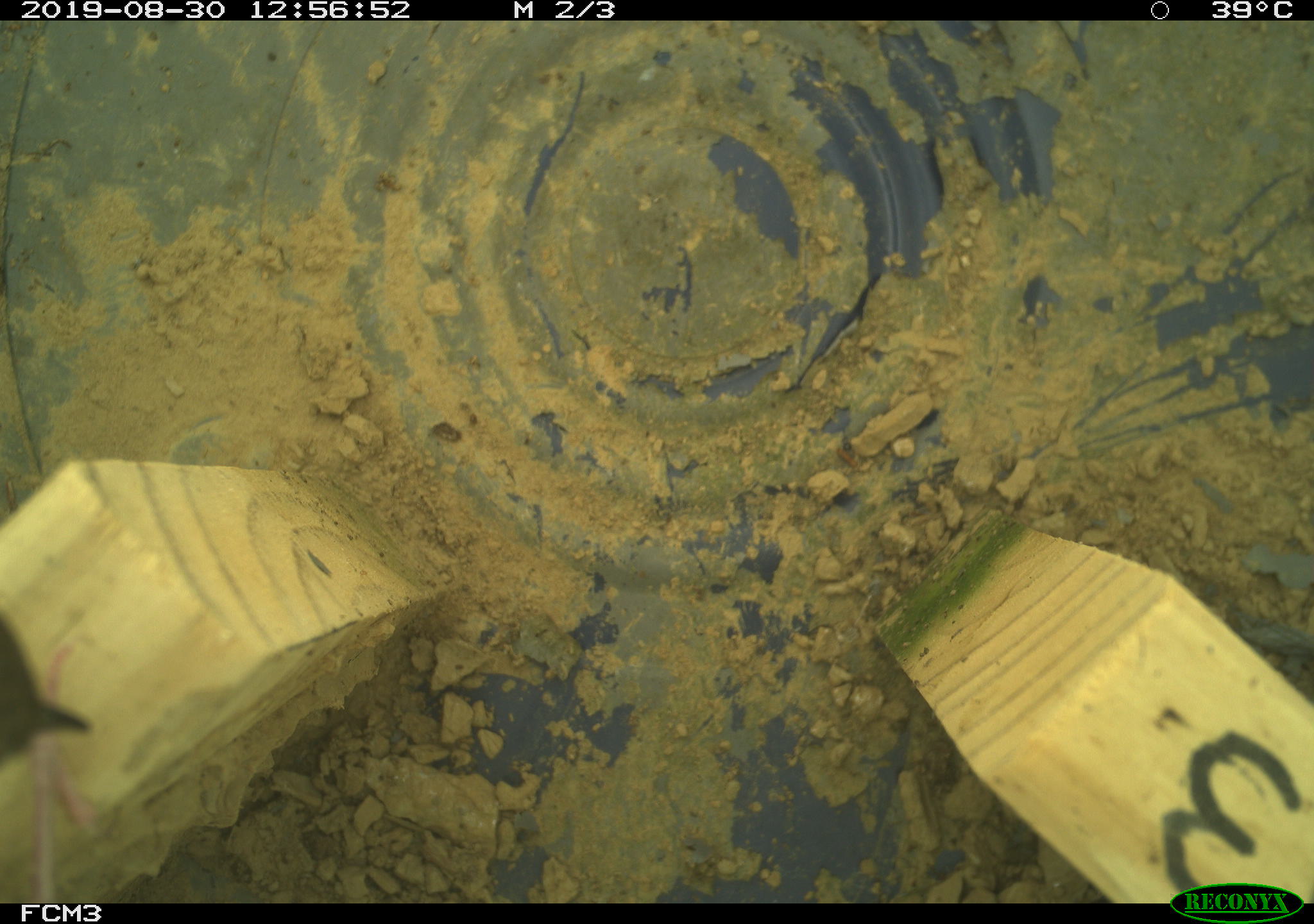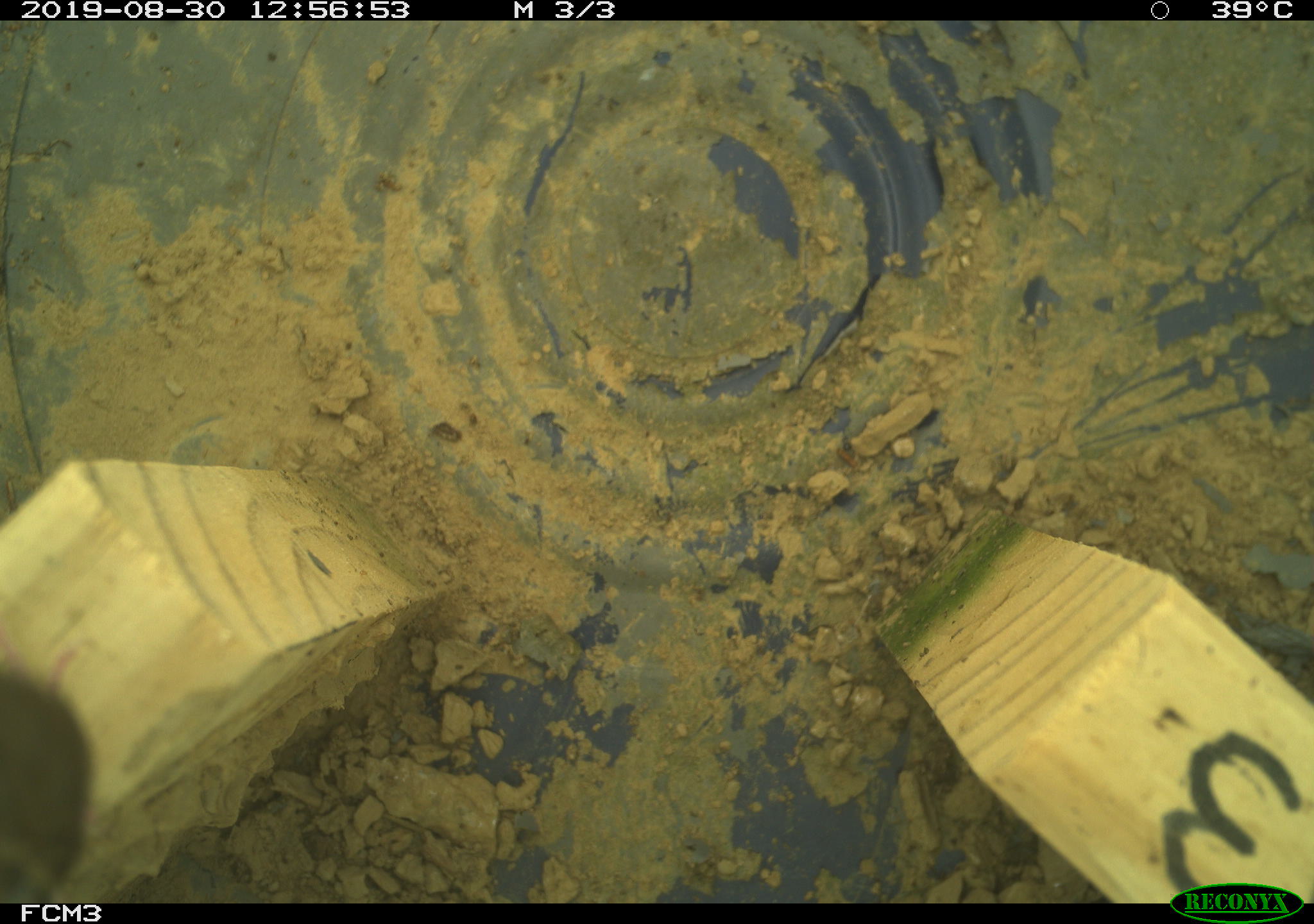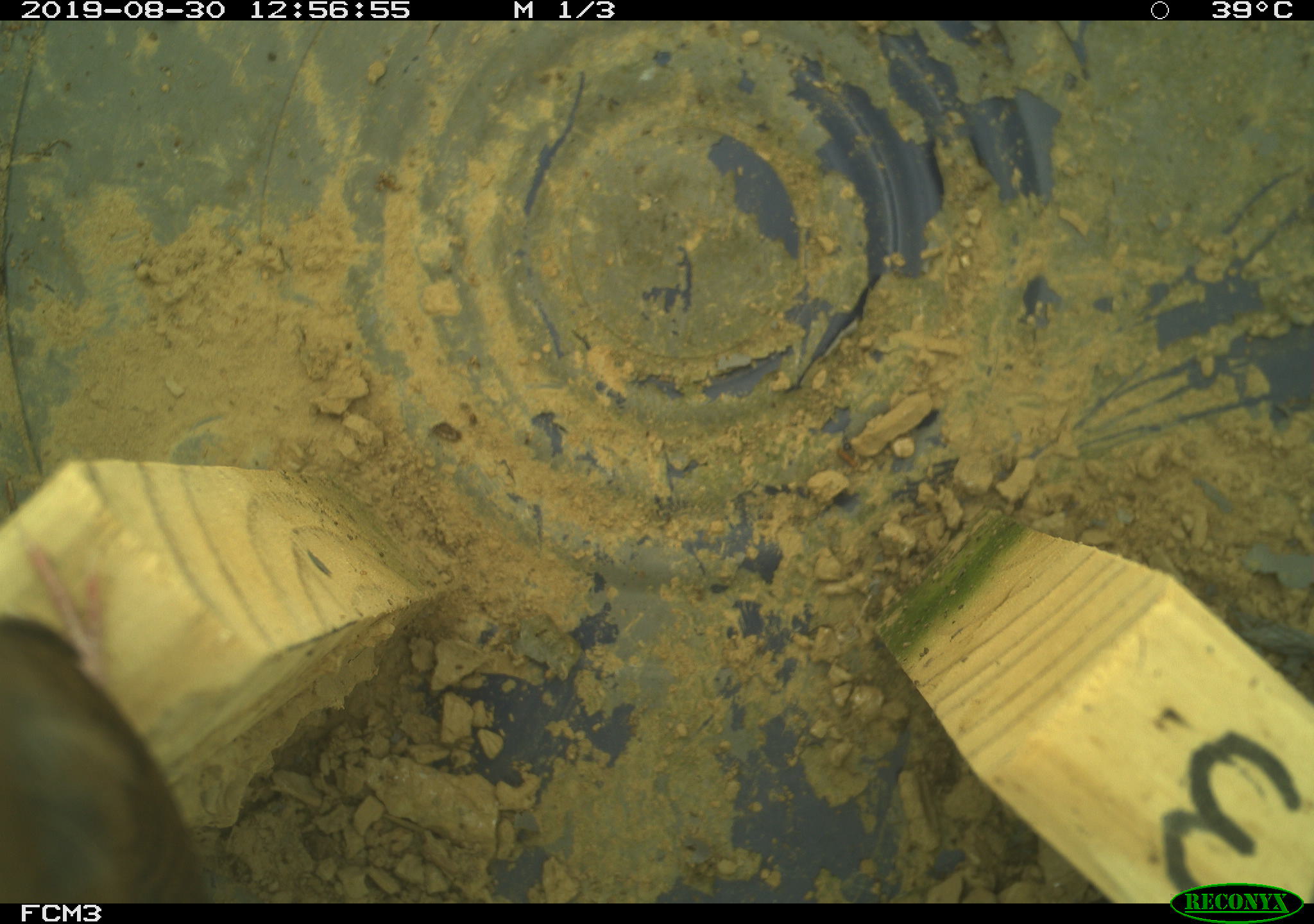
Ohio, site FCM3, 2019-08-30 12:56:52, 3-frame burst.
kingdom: Animalia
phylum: Chordata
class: Aves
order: Passeriformes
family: Troglodytidae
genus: Troglodytes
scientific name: Troglodytes aedon aedon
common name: northern house wren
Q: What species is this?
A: Northern house wren (Troglodytes aedon aedon).